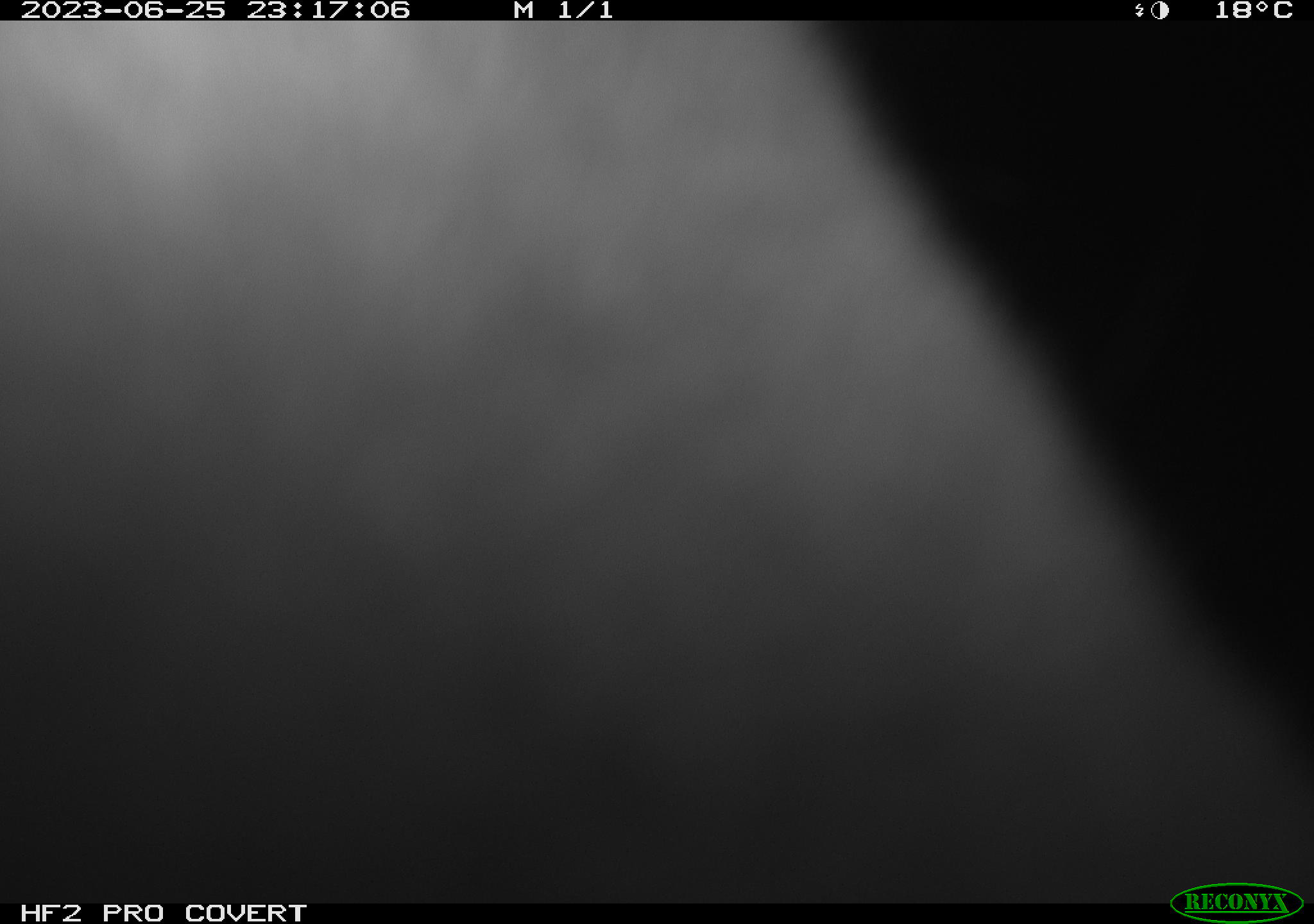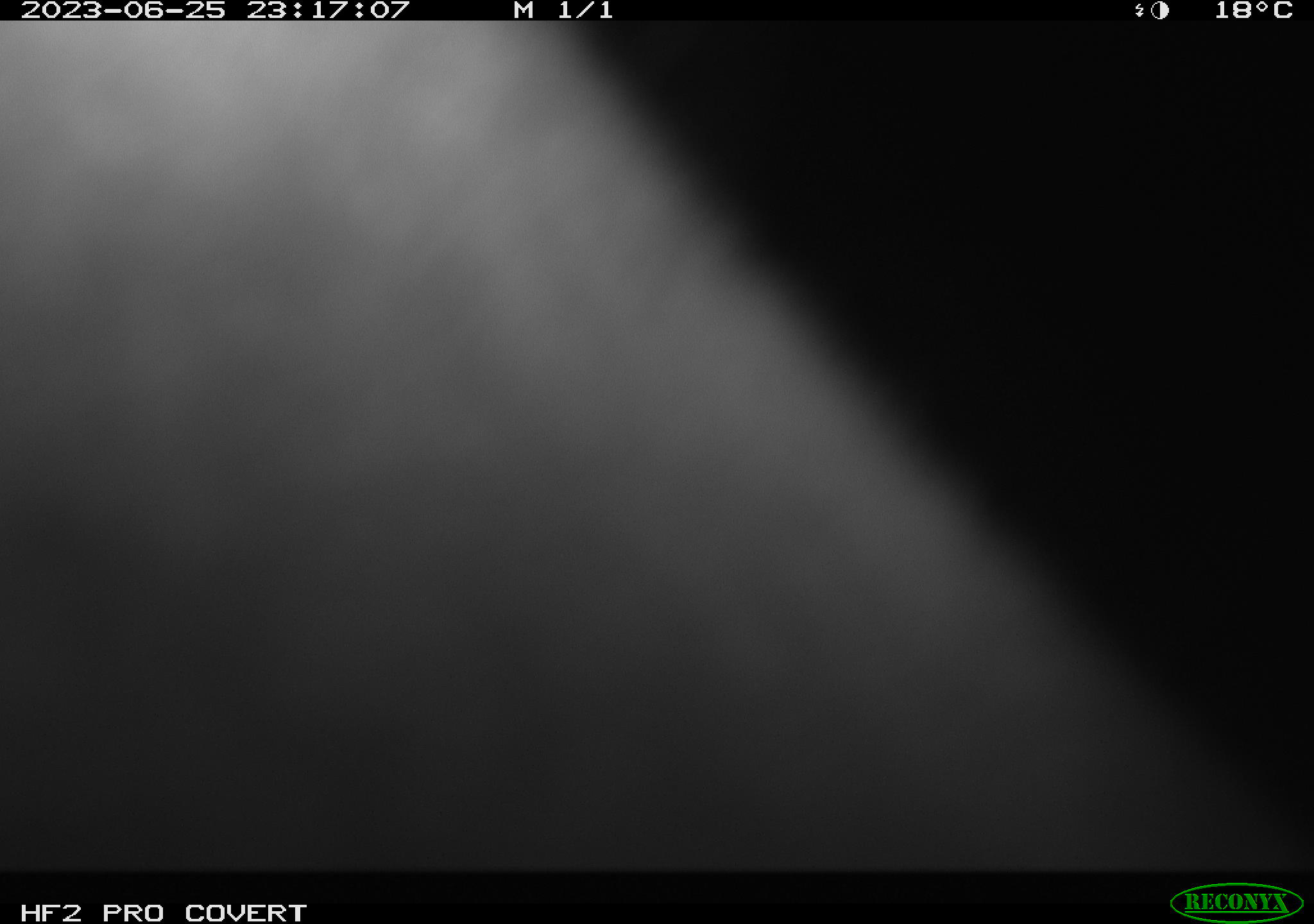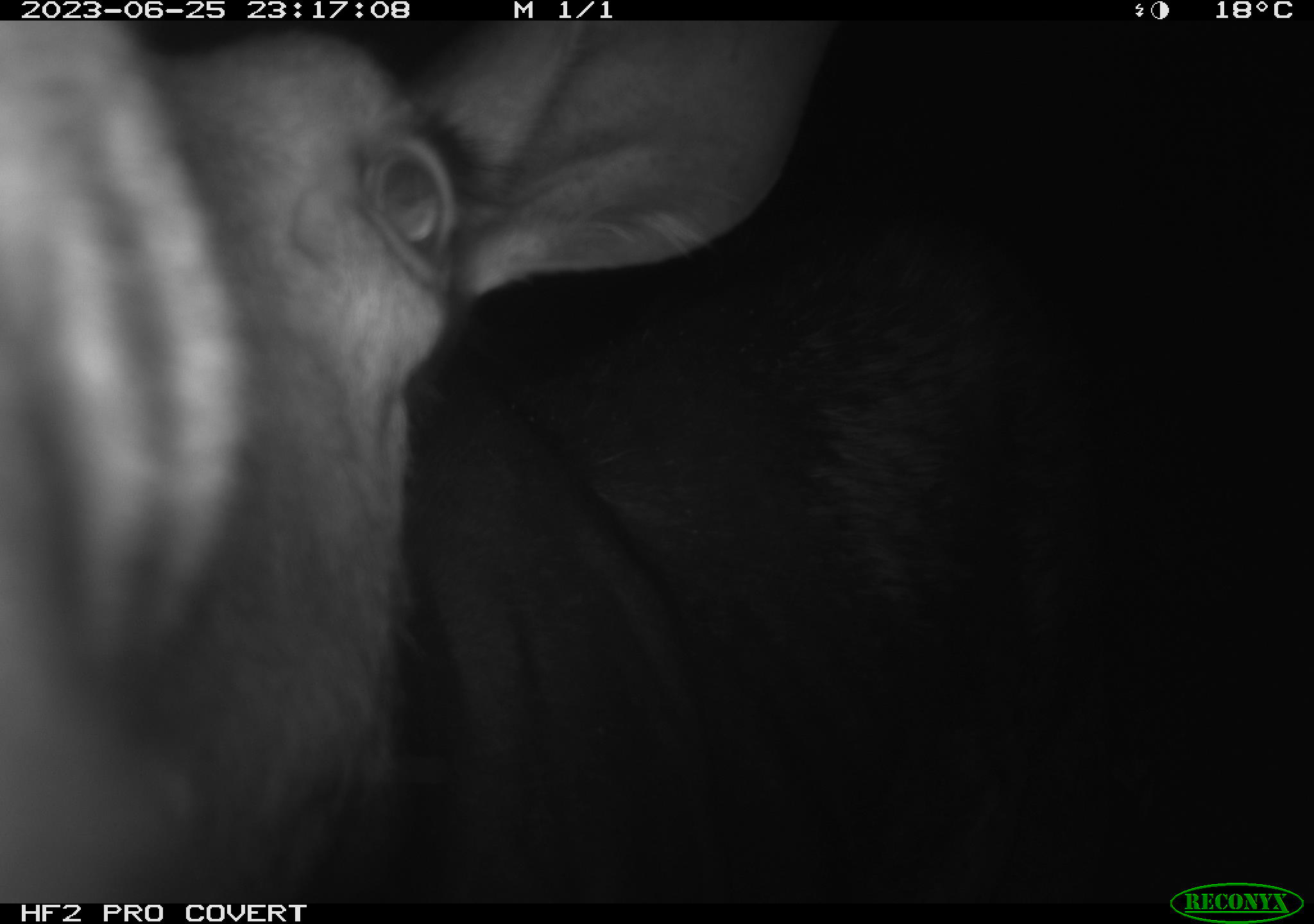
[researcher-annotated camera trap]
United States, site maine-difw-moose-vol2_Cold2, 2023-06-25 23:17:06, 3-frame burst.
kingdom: Animalia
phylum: Chordata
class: Mammalia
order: Artiodactyla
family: Cervidae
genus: Alces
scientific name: Alces alces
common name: moose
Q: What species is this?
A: Moose (Alces alces).